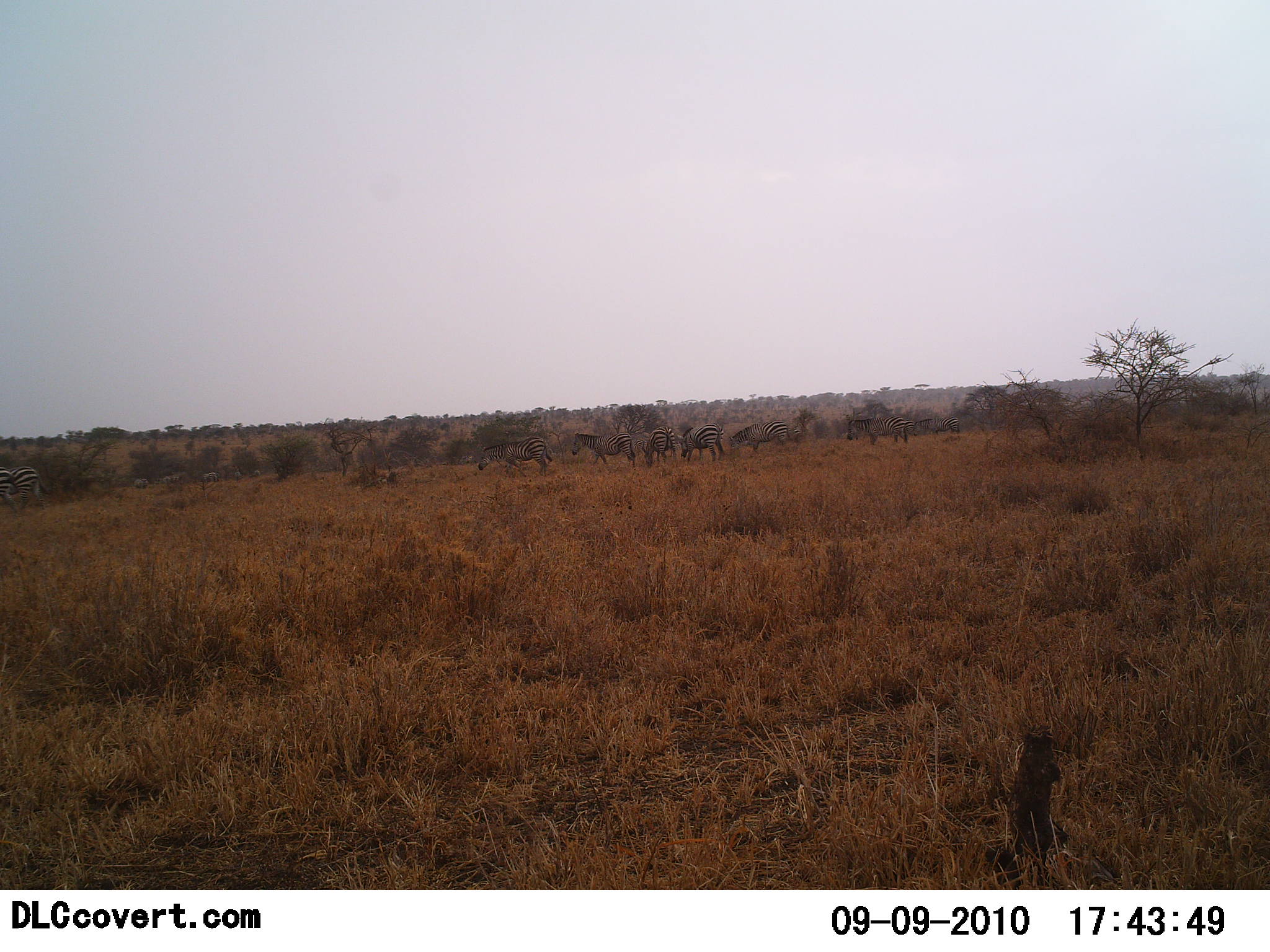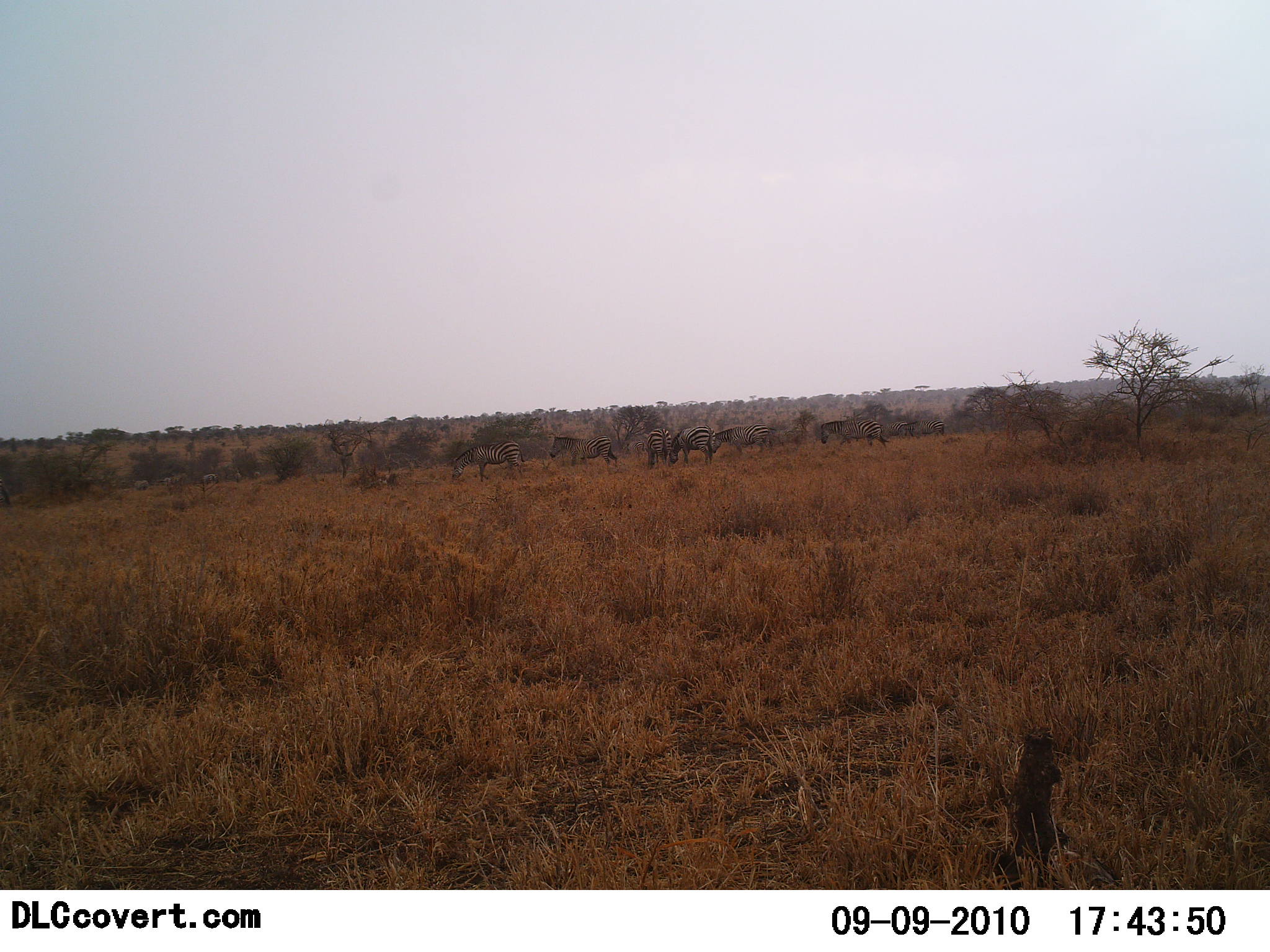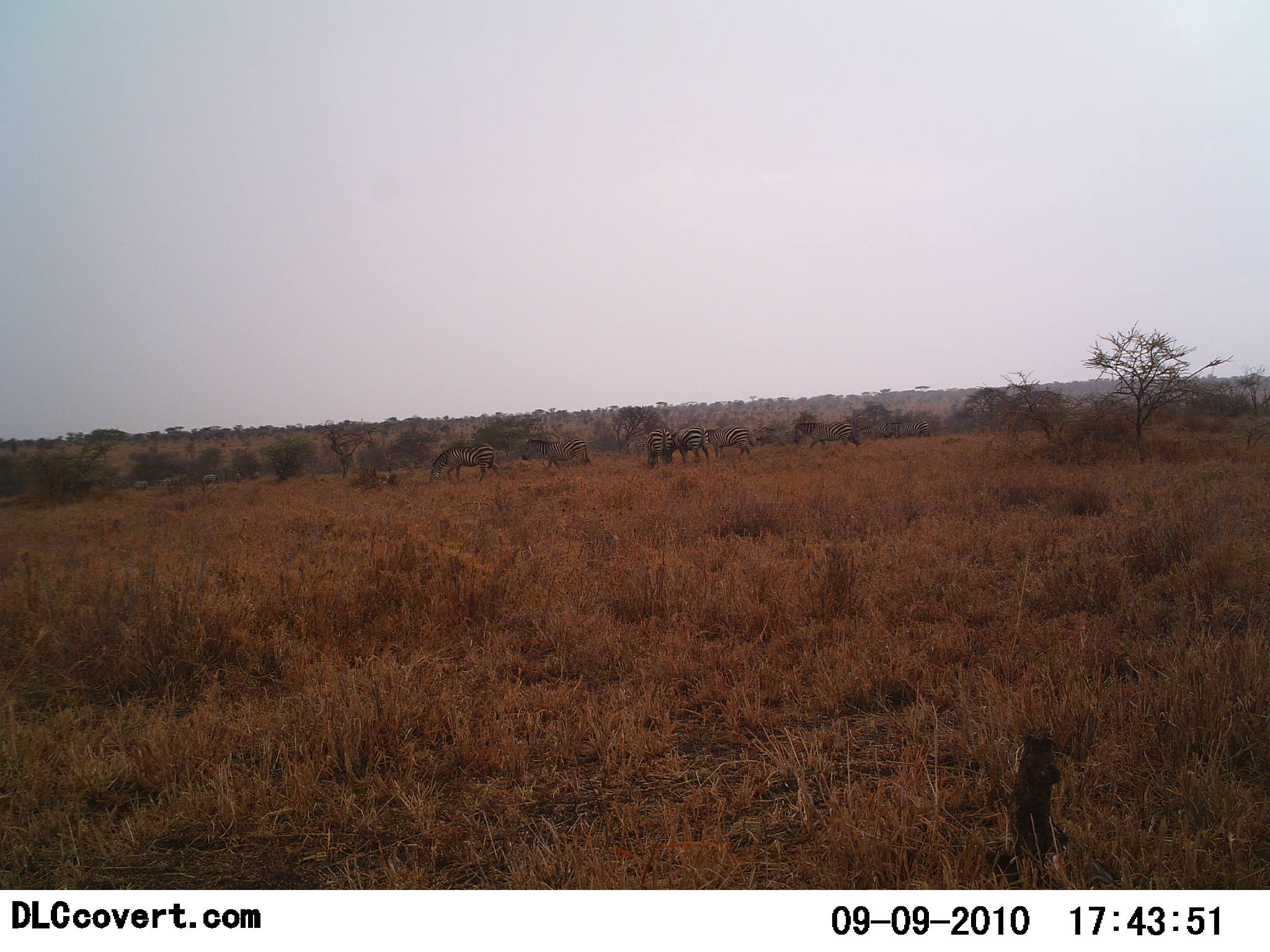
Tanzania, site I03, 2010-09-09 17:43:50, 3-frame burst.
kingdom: Animalia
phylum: Chordata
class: Mammalia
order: Perissodactyla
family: Equidae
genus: Equus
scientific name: Equus quagga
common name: plains zebra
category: zebra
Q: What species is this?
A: Zebra (plains zebra) (Equus quagga).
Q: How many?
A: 9.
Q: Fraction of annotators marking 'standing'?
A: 50%.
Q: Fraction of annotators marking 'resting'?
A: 0%.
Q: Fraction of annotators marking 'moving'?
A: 57%.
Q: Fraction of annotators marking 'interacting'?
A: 0%.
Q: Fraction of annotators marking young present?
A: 0%.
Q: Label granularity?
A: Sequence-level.